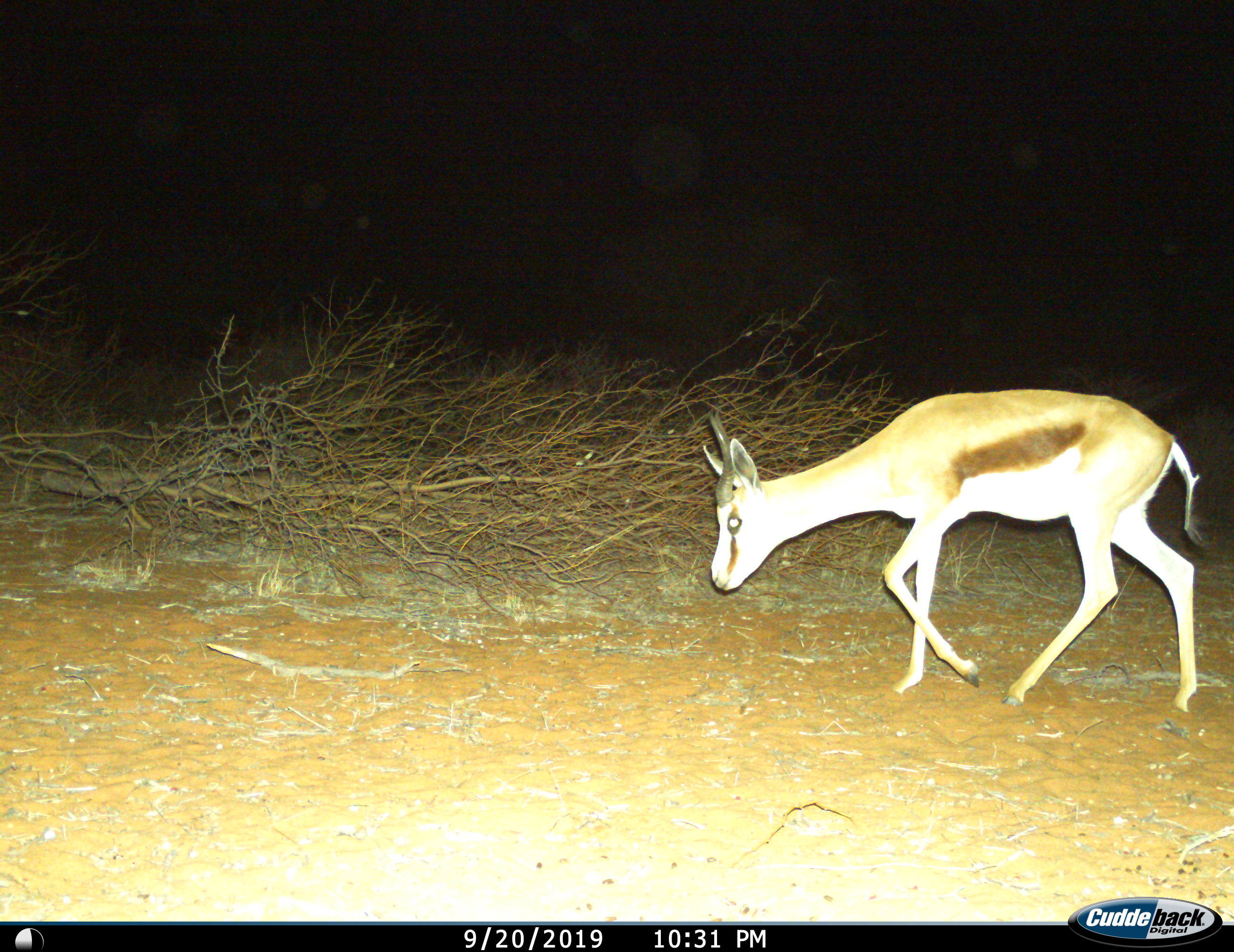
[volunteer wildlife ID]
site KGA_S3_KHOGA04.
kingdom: Animalia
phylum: Chordata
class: Mammalia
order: Artiodactyla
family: Bovidae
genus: Antidorcas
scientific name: Antidorcas marsupialis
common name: springbok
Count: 1.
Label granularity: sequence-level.